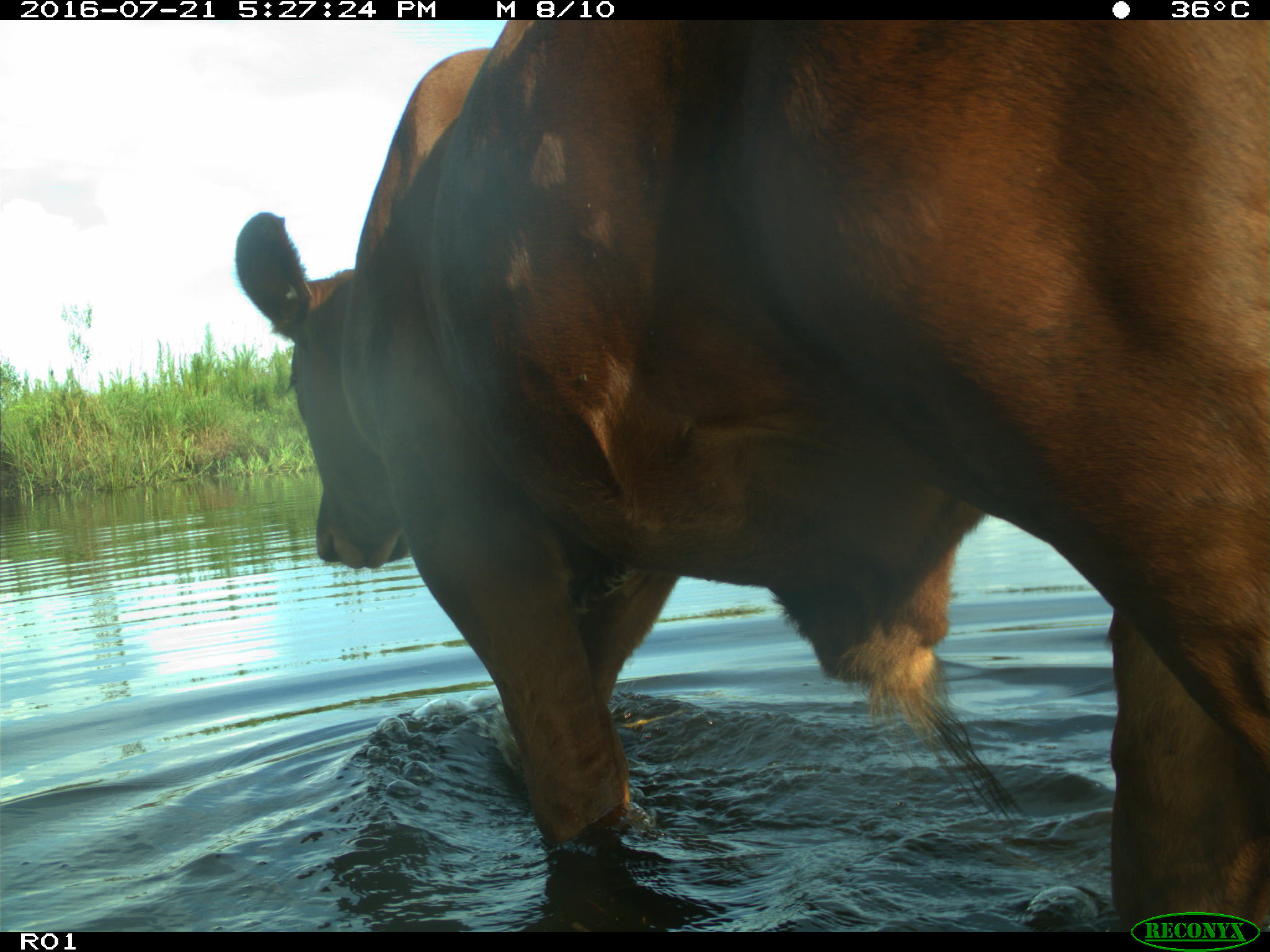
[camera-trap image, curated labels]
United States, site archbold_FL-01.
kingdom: Animalia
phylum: Chordata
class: Mammalia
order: Artiodactyla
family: Bovidae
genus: Bos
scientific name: Bos taurus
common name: domestic cow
Bos taurus (domestic cow).